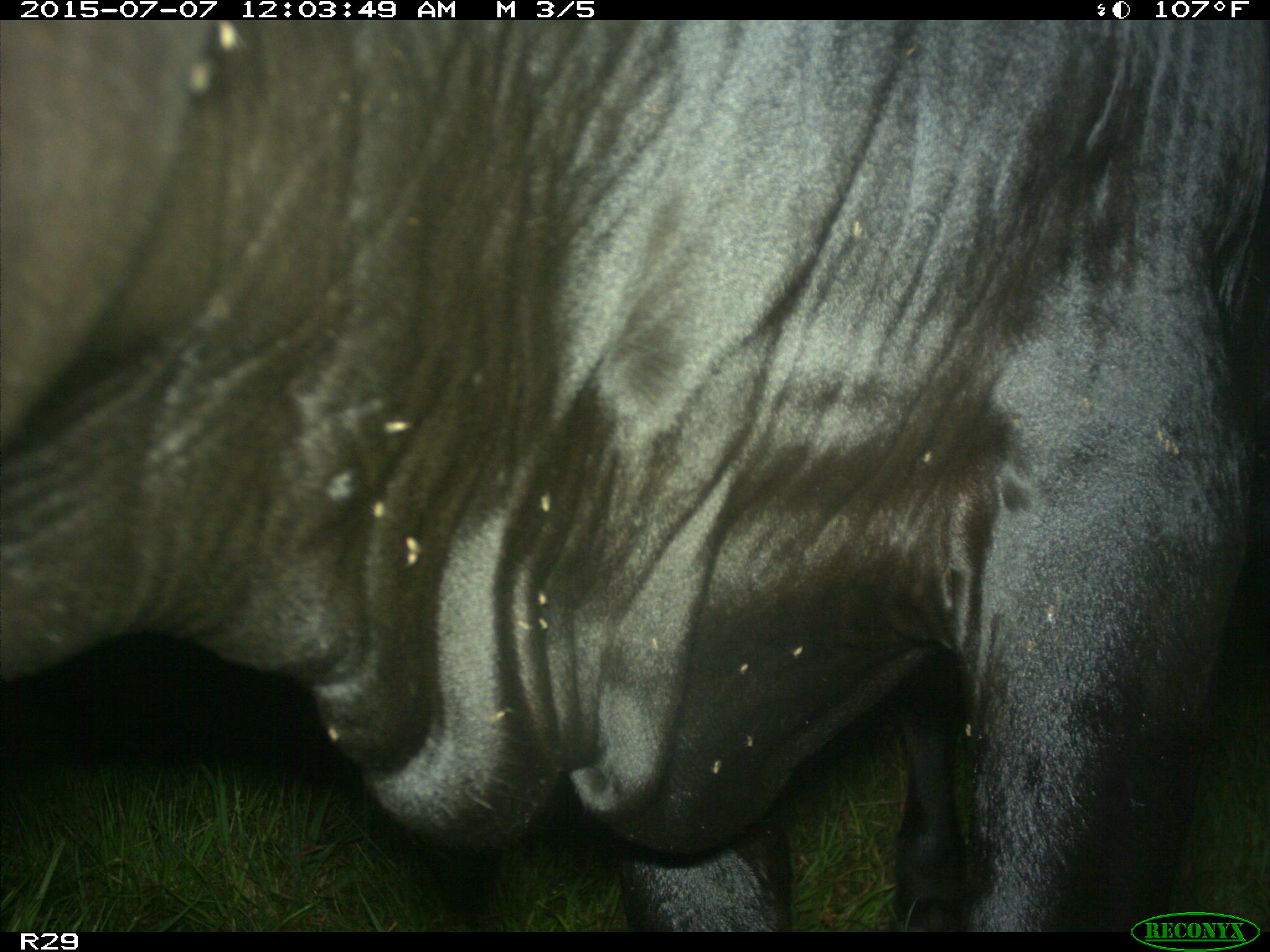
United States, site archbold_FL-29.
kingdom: Animalia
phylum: Chordata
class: Mammalia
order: Artiodactyla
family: Bovidae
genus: Bos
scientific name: Bos taurus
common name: domestic cow